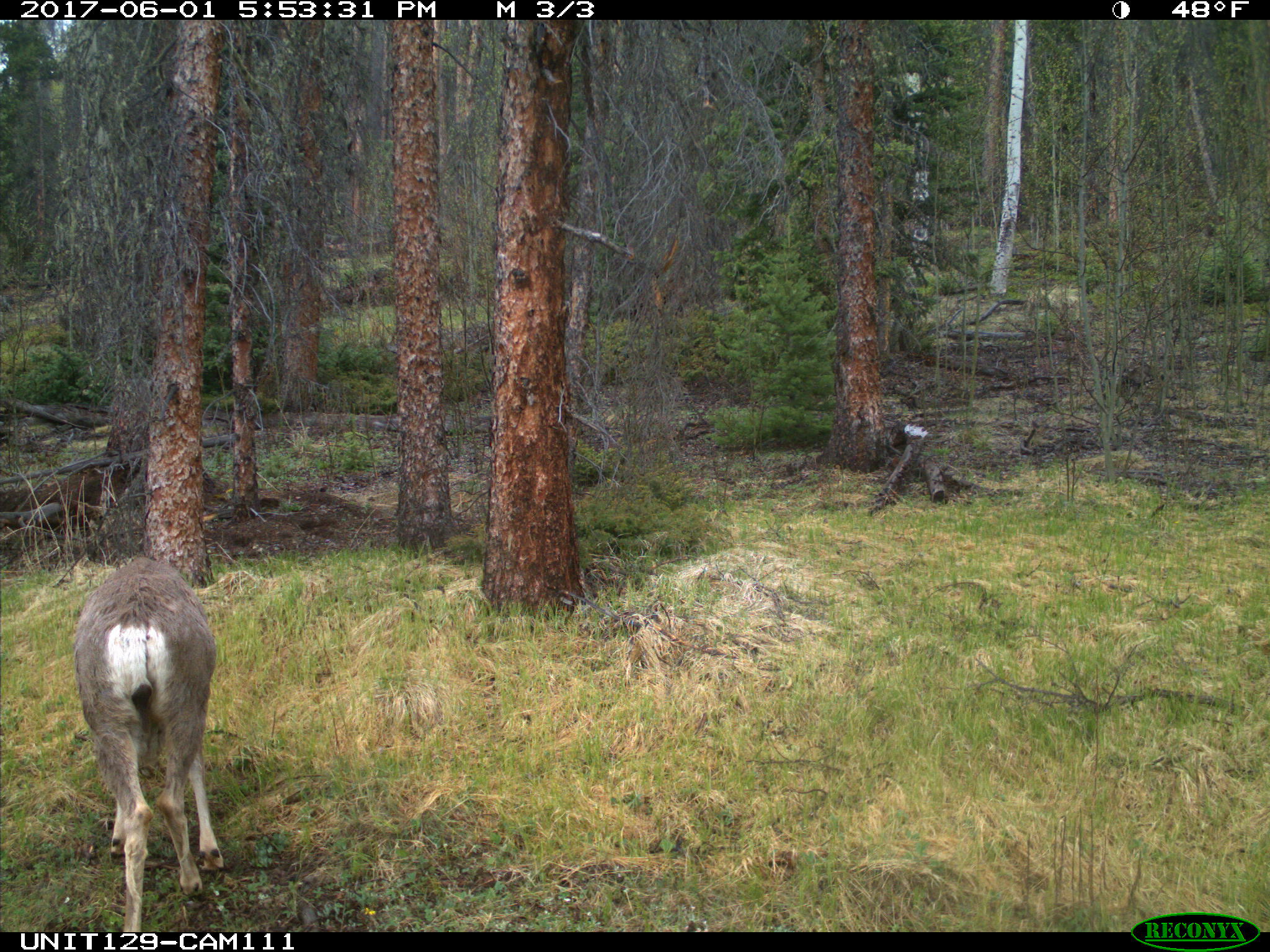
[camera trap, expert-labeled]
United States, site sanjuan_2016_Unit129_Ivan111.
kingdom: Animalia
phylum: Chordata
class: Mammalia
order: Artiodactyla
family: Cervidae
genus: Odocoileus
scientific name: Odocoileus hemionus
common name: mule deer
Odocoileus hemionus (mule deer).